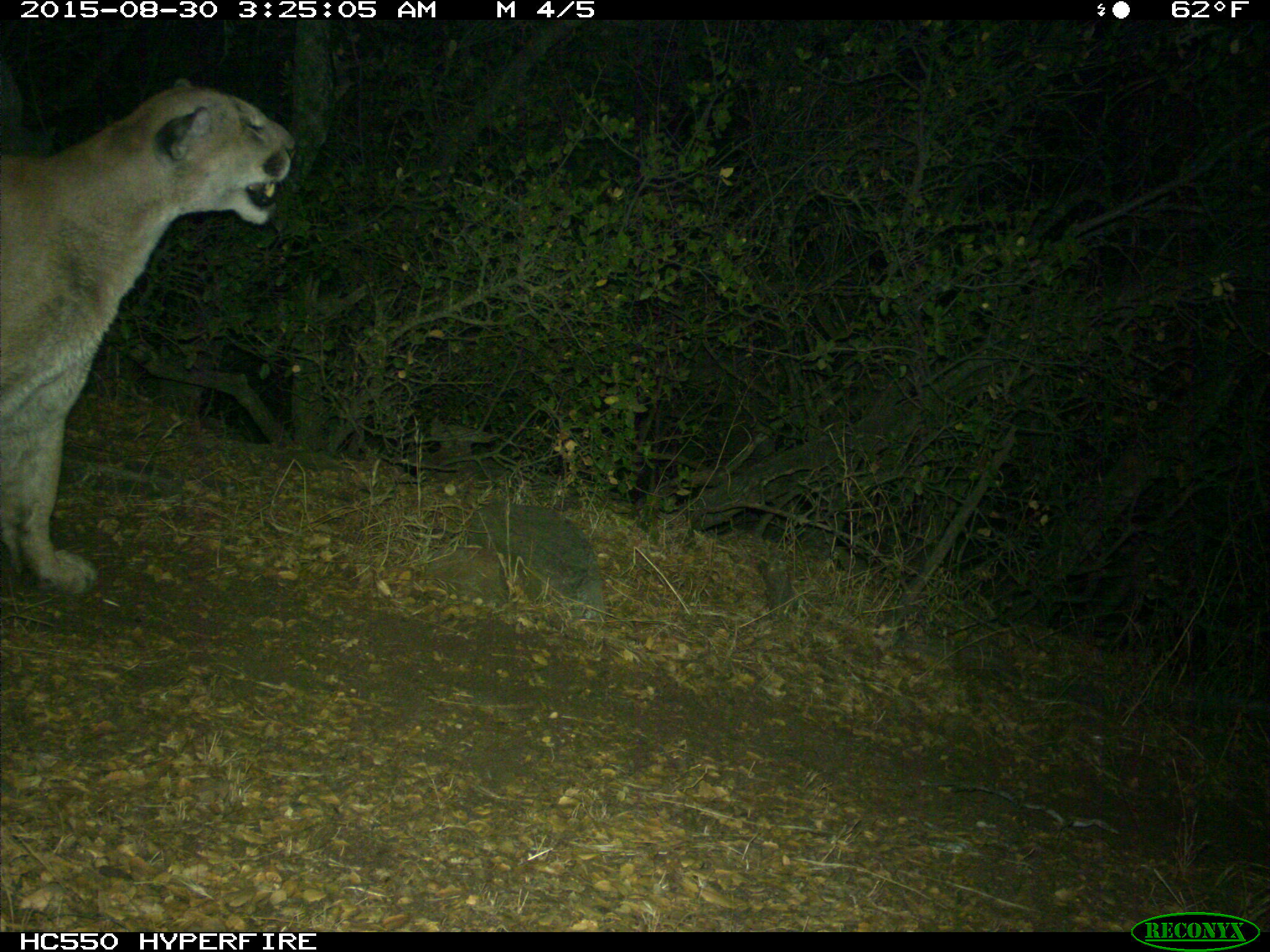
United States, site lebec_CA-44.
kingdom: Animalia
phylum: Chordata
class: Mammalia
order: Carnivora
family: Felidae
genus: Puma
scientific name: Puma concolor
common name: mountain lion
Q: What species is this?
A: Puma concolor (mountain lion).